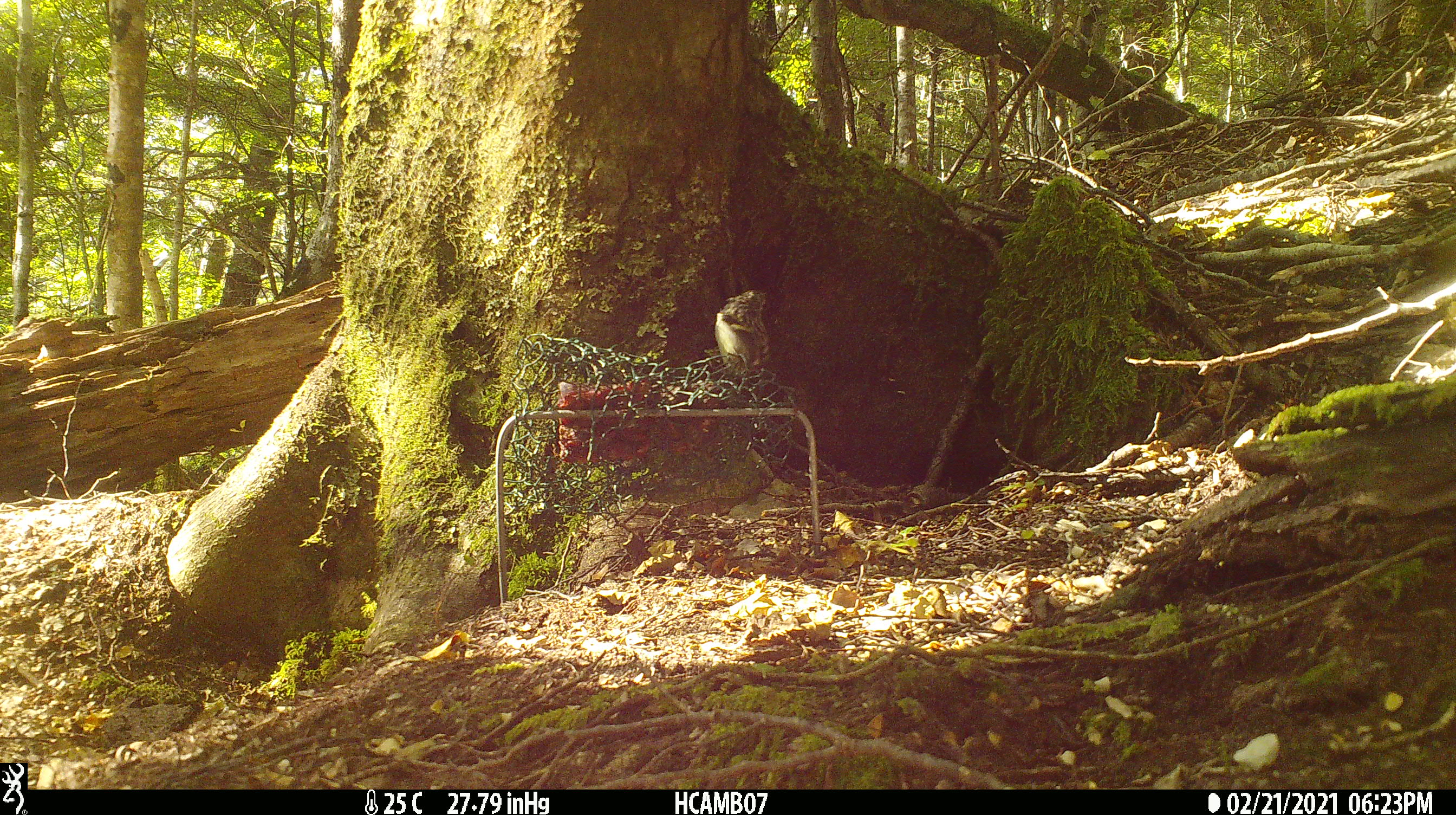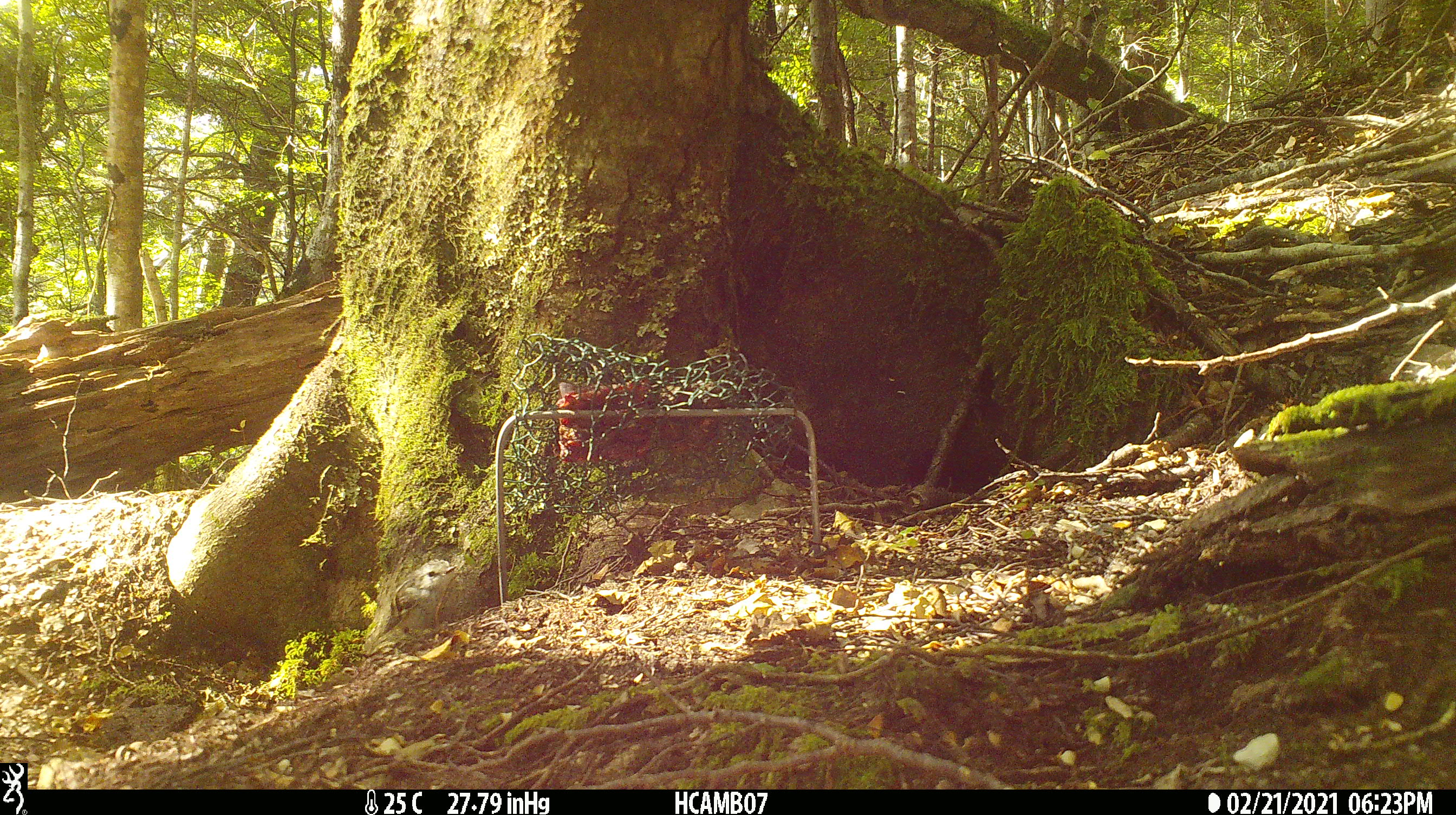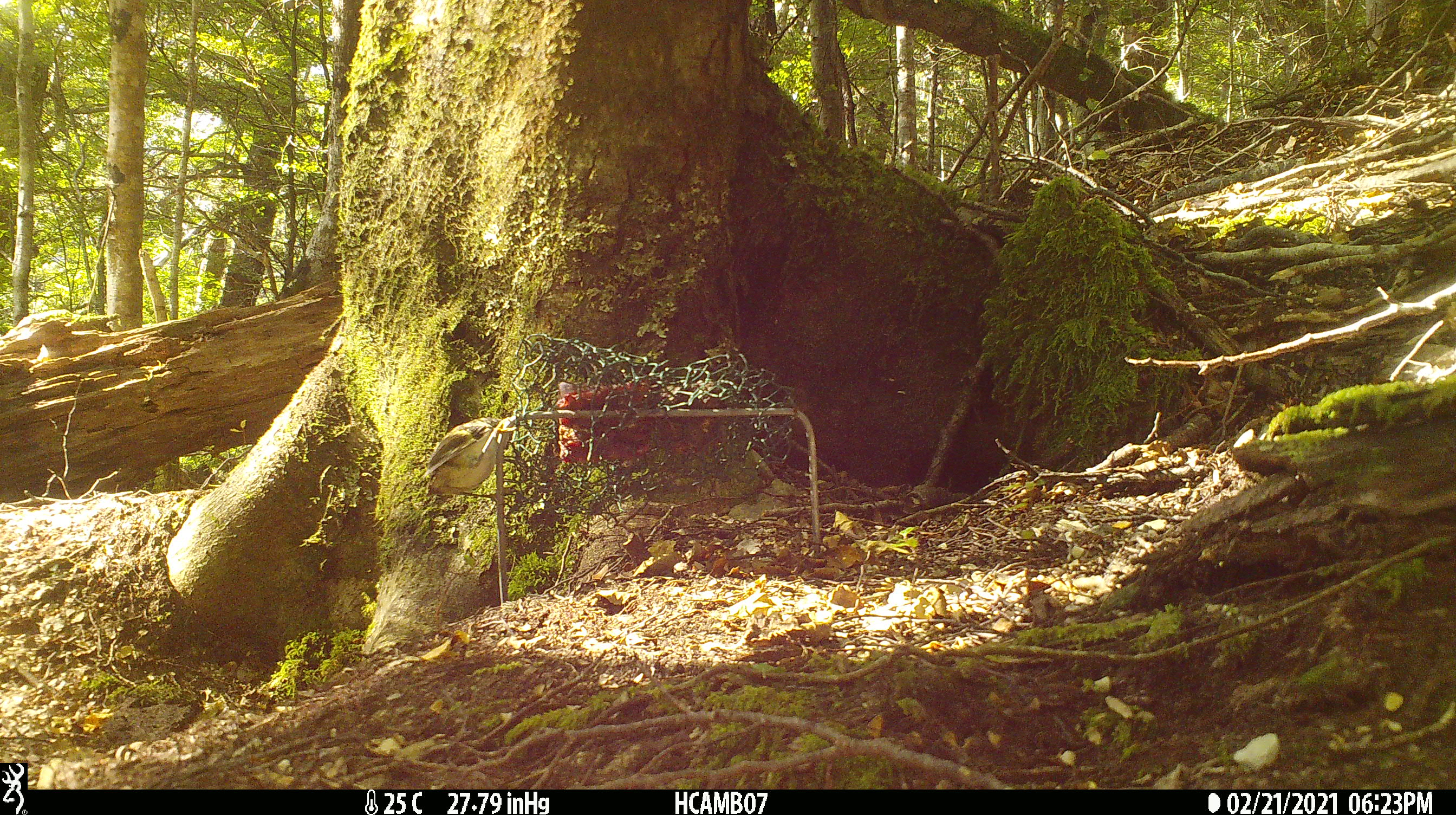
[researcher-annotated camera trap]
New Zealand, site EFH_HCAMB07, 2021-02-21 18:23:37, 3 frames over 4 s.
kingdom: Animalia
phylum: Chordata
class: Aves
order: Passeriformes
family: Acanthisittidae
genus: Acanthisitta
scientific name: Acanthisitta chloris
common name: rifleman